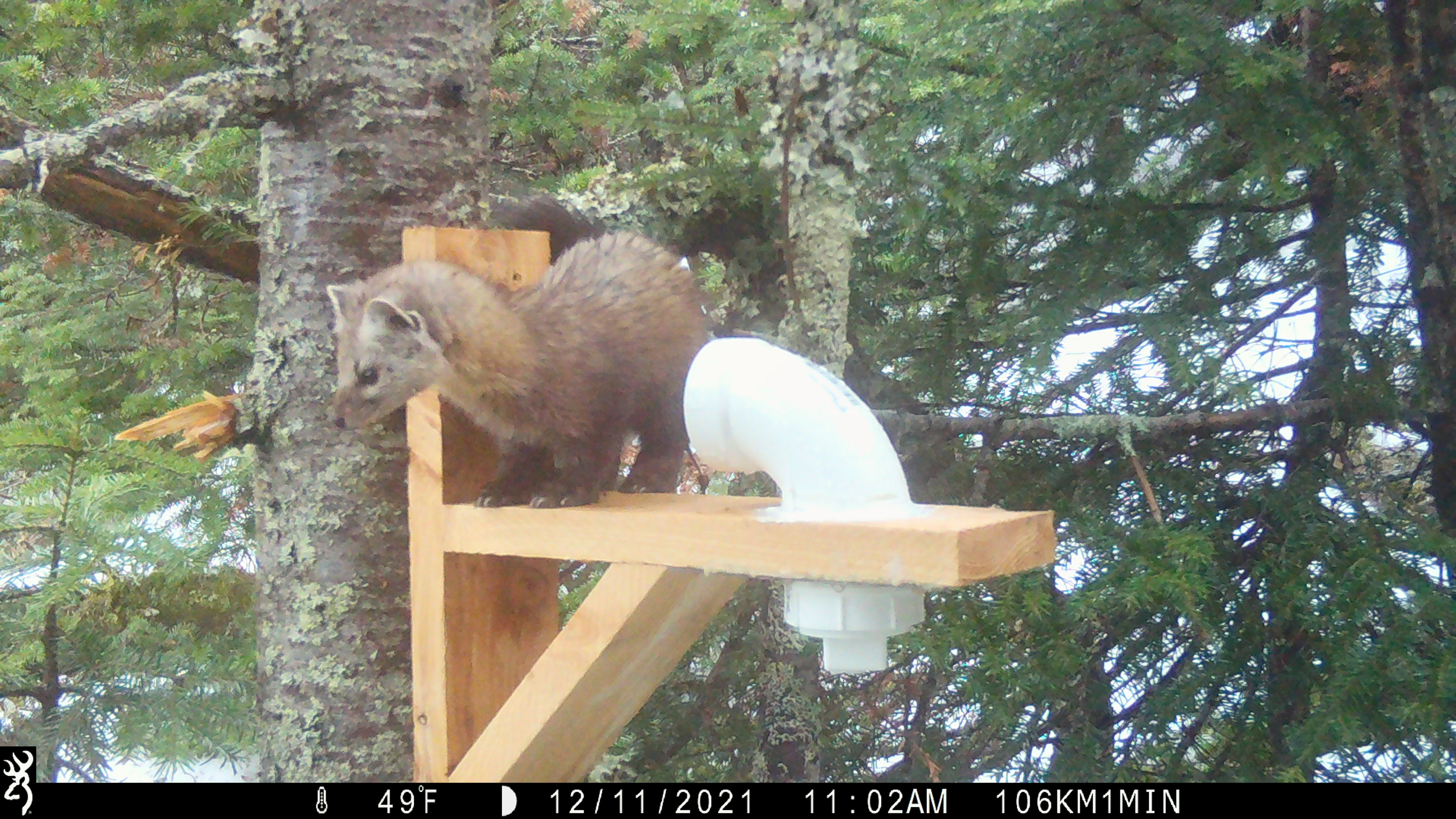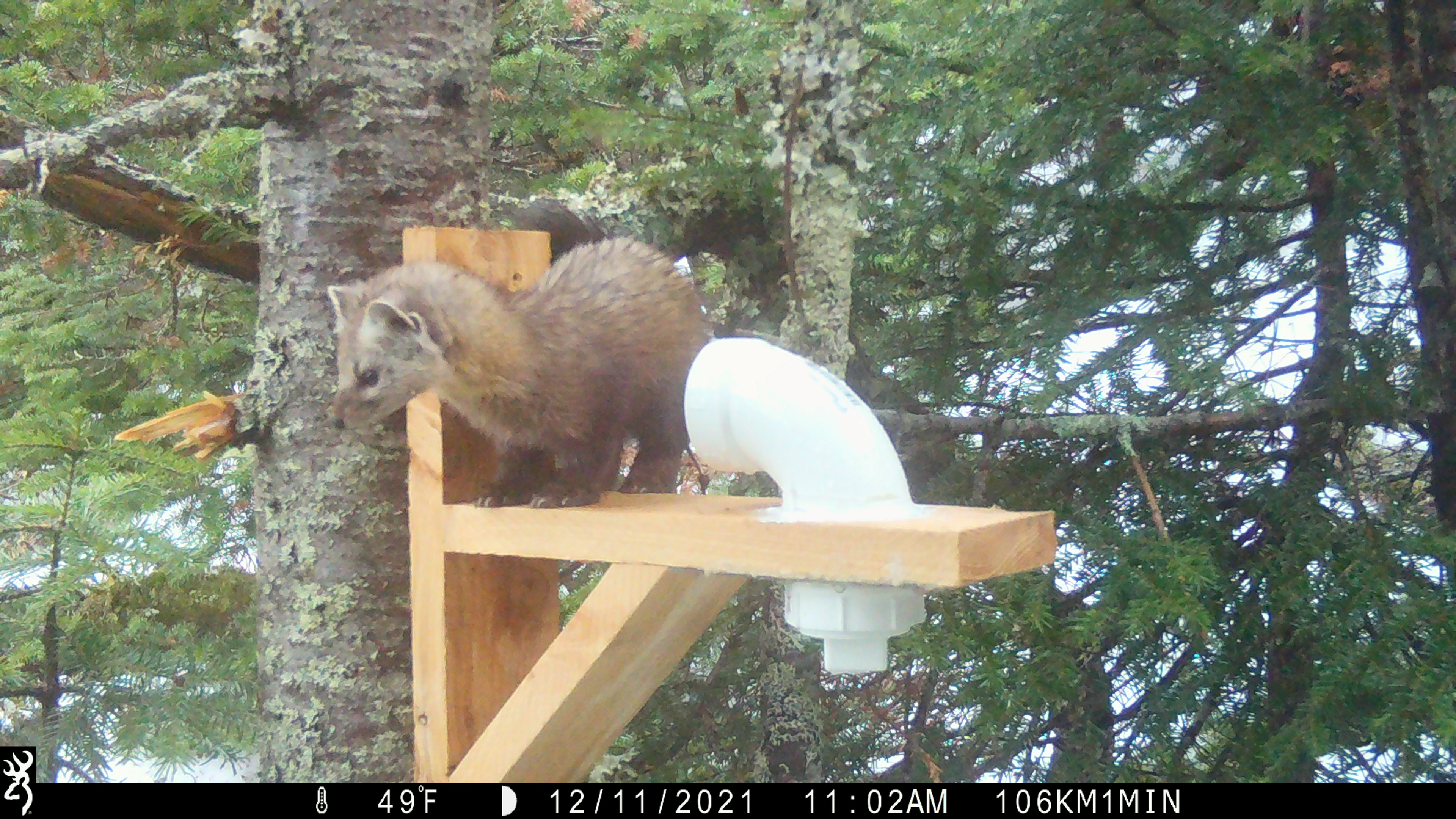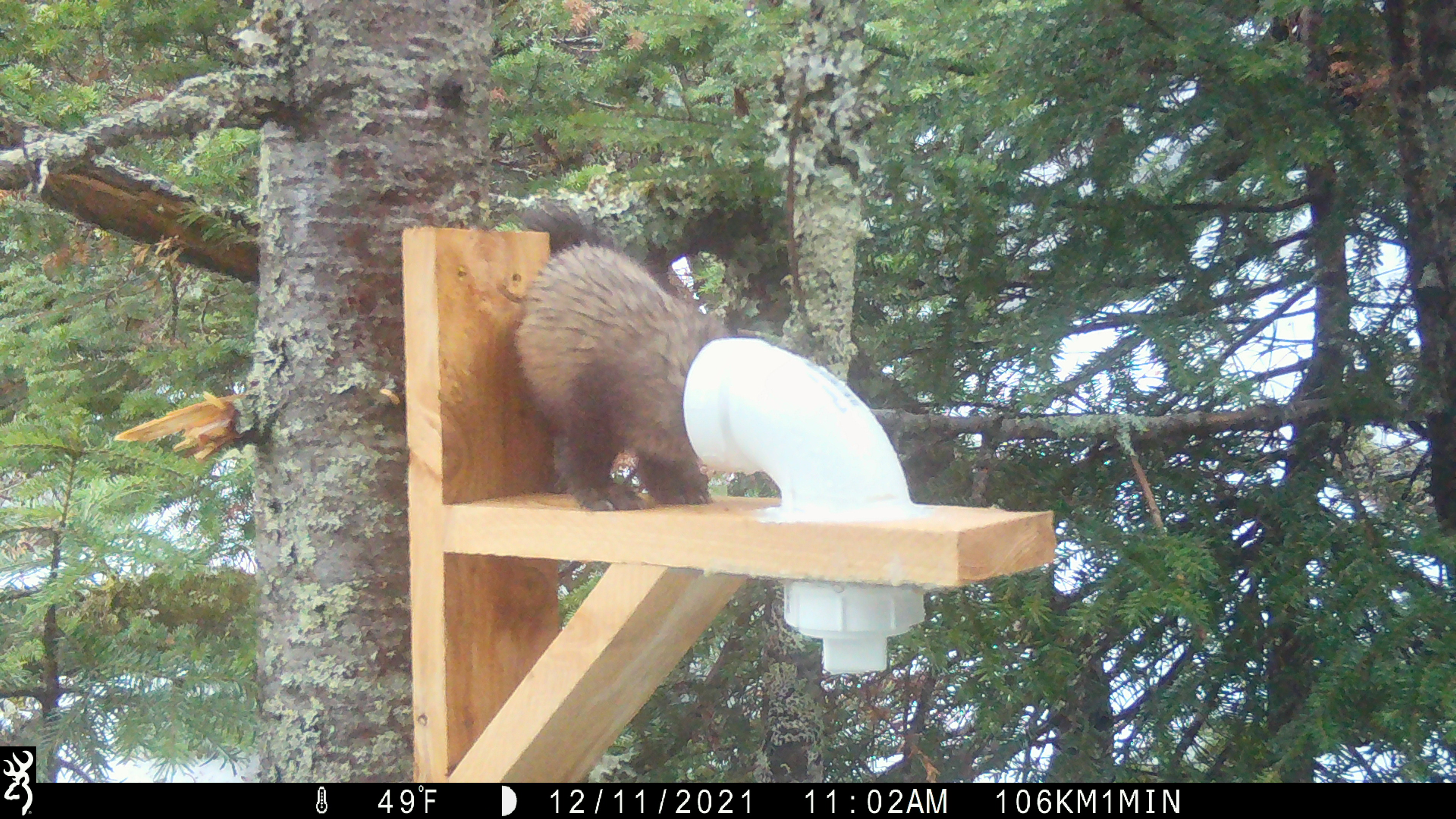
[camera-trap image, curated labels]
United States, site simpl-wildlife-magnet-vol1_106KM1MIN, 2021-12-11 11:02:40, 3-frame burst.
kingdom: Animalia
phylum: Chordata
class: Mammalia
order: Carnivora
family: Mustelidae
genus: Martes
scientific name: Martes americana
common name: american marten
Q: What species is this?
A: American marten (Martes americana).